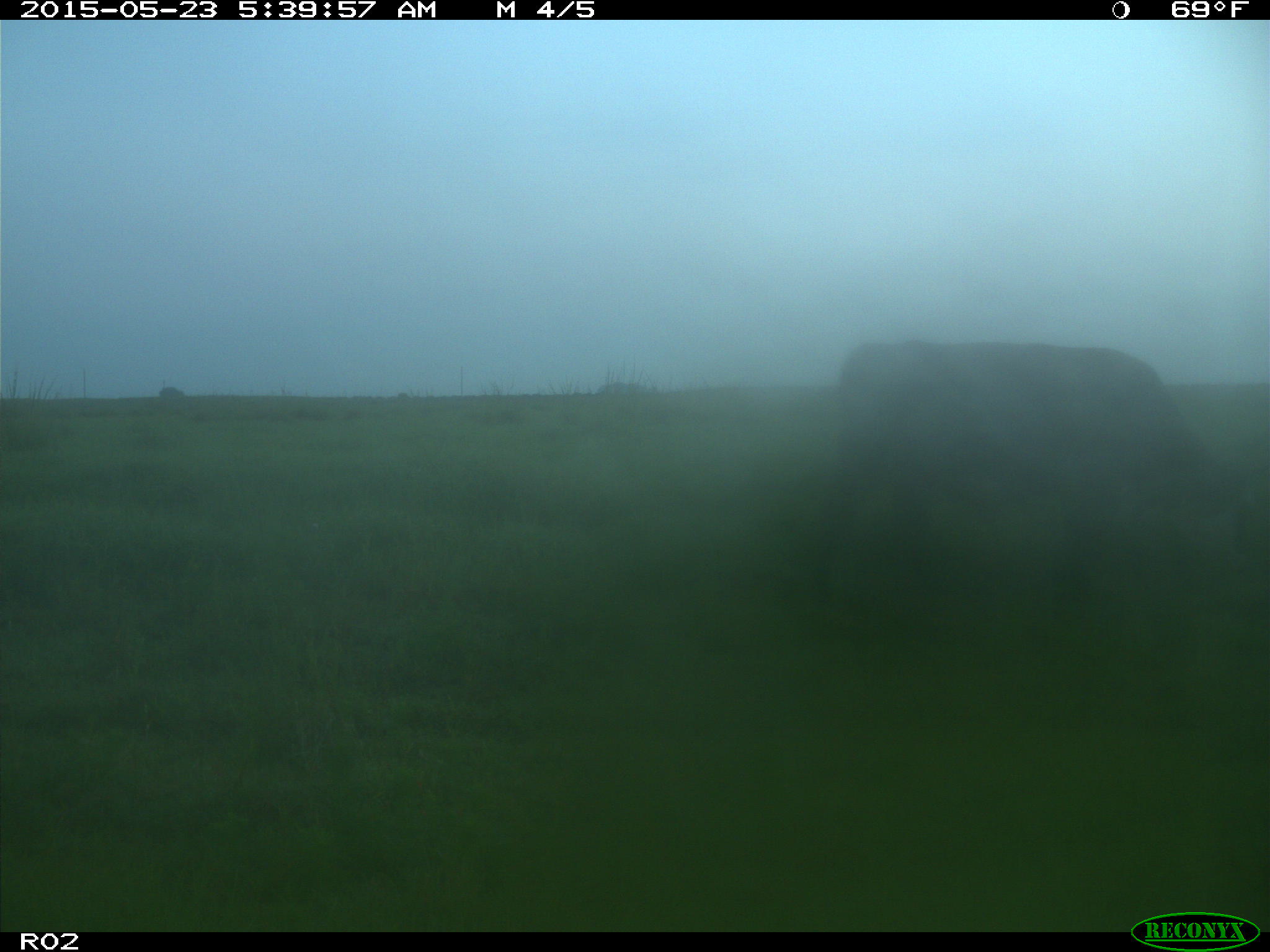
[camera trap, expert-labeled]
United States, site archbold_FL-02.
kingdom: Animalia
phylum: Chordata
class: Mammalia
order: Artiodactyla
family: Bovidae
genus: Bos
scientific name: Bos taurus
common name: domestic cow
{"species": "Bos taurus (domestic cow)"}